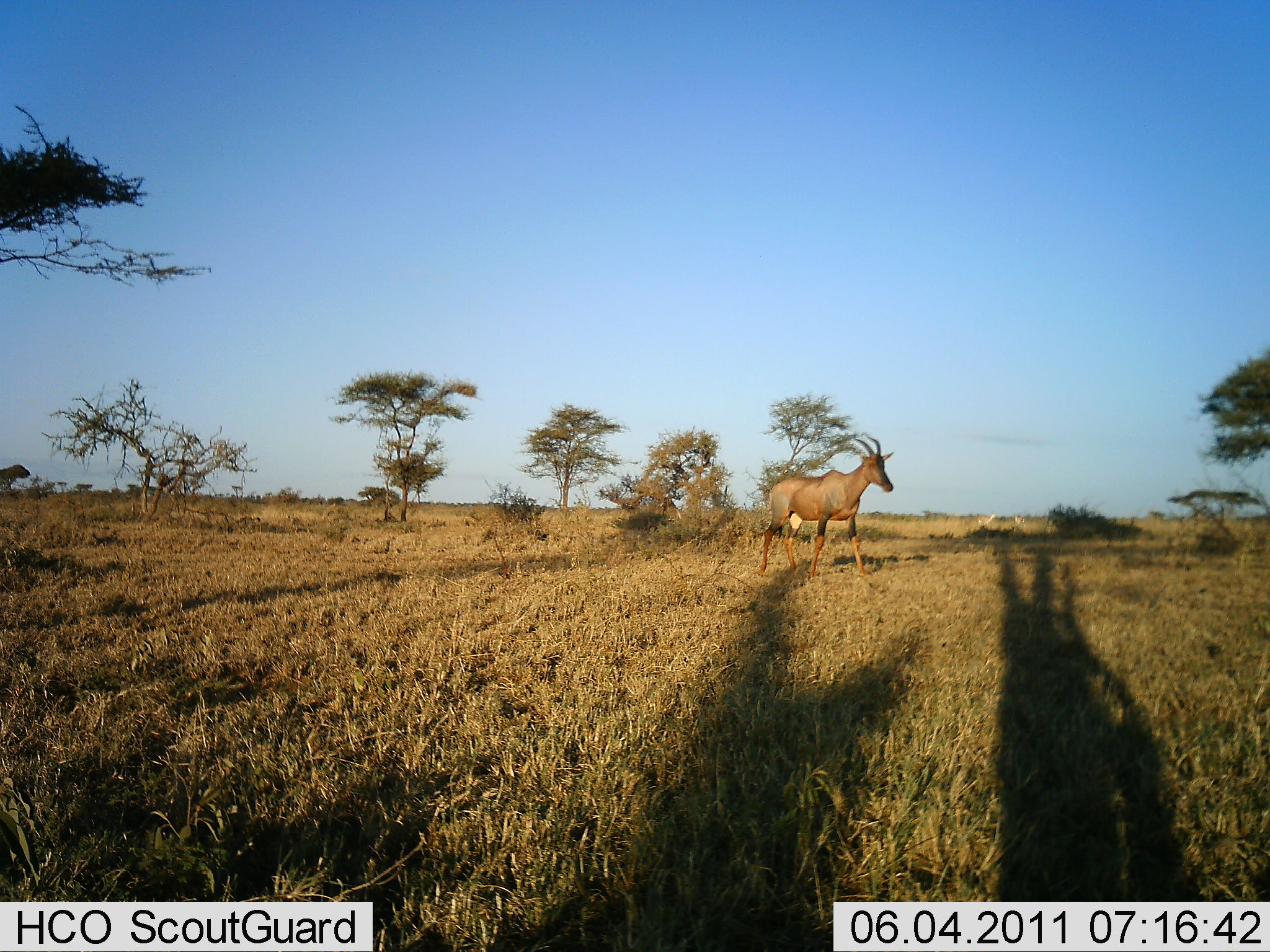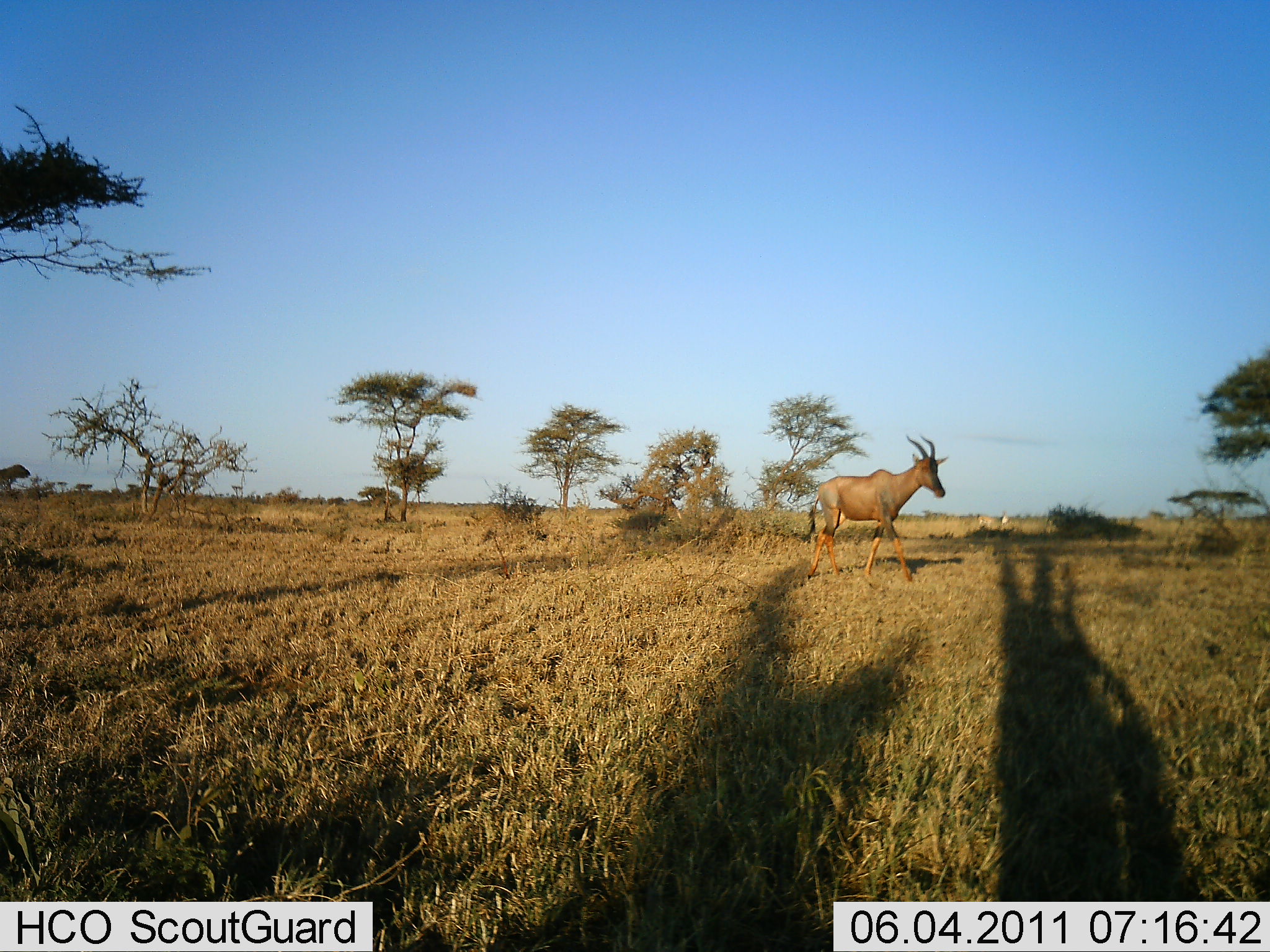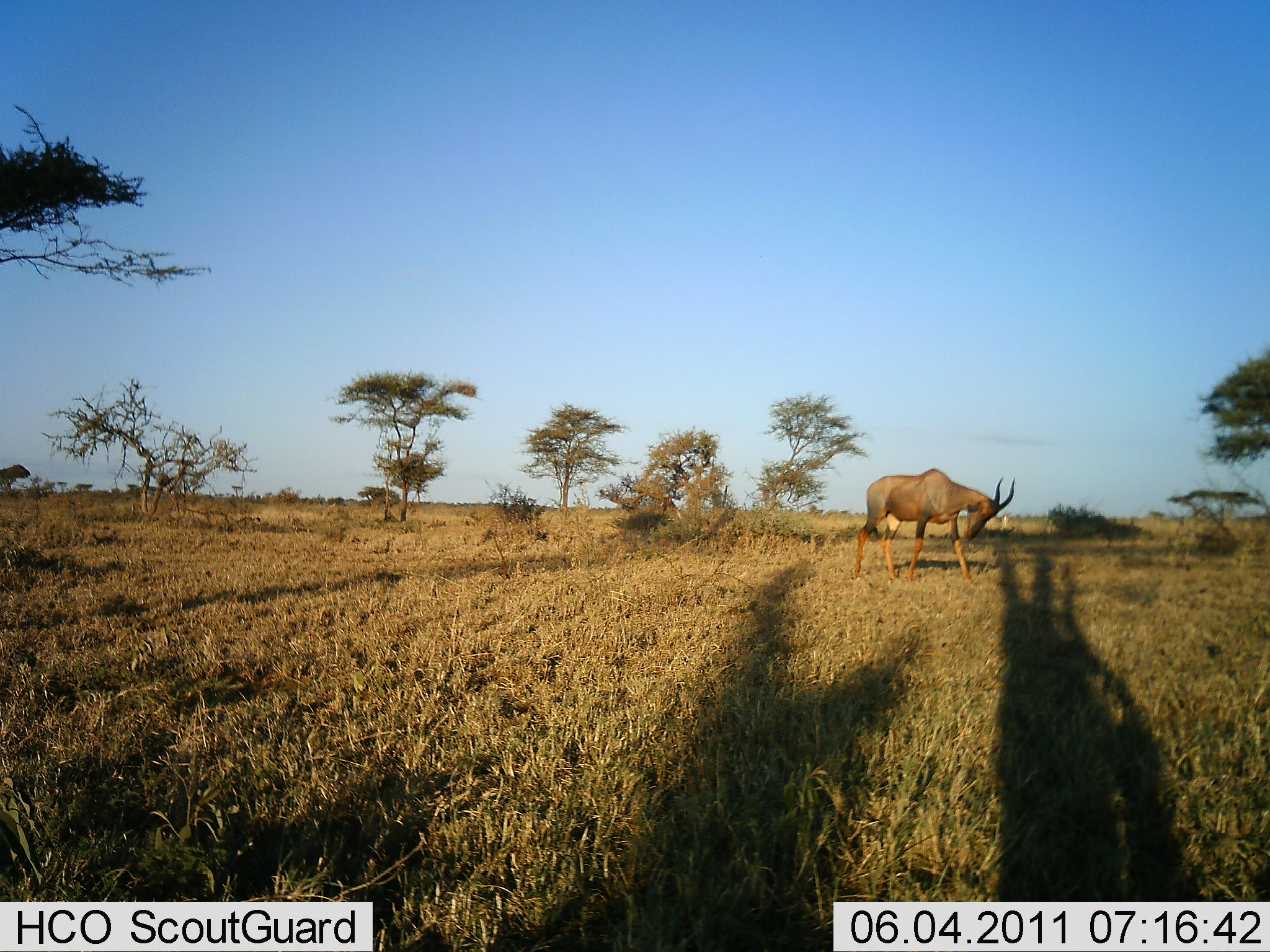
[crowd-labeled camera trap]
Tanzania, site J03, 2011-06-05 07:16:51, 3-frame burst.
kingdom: Animalia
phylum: Chordata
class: Mammalia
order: Artiodactyla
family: Bovidae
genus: Damaliscus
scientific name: Damaliscus lunatus jimela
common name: topi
Topi (Damaliscus lunatus jimela), count 1. Behavior (volunteer vote fractions): standing 9%, resting 0%, moving 91%, interacting 0%. Young present (vote fraction): 0%. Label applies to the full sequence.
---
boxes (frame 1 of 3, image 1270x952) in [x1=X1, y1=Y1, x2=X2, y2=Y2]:
animal: [x1=758, y1=437, x2=894, y2=581]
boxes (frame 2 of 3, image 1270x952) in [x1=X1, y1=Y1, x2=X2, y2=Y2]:
animal: [x1=804, y1=432, x2=947, y2=555]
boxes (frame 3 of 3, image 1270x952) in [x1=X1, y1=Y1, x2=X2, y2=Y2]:
animal: [x1=853, y1=467, x2=1017, y2=588]